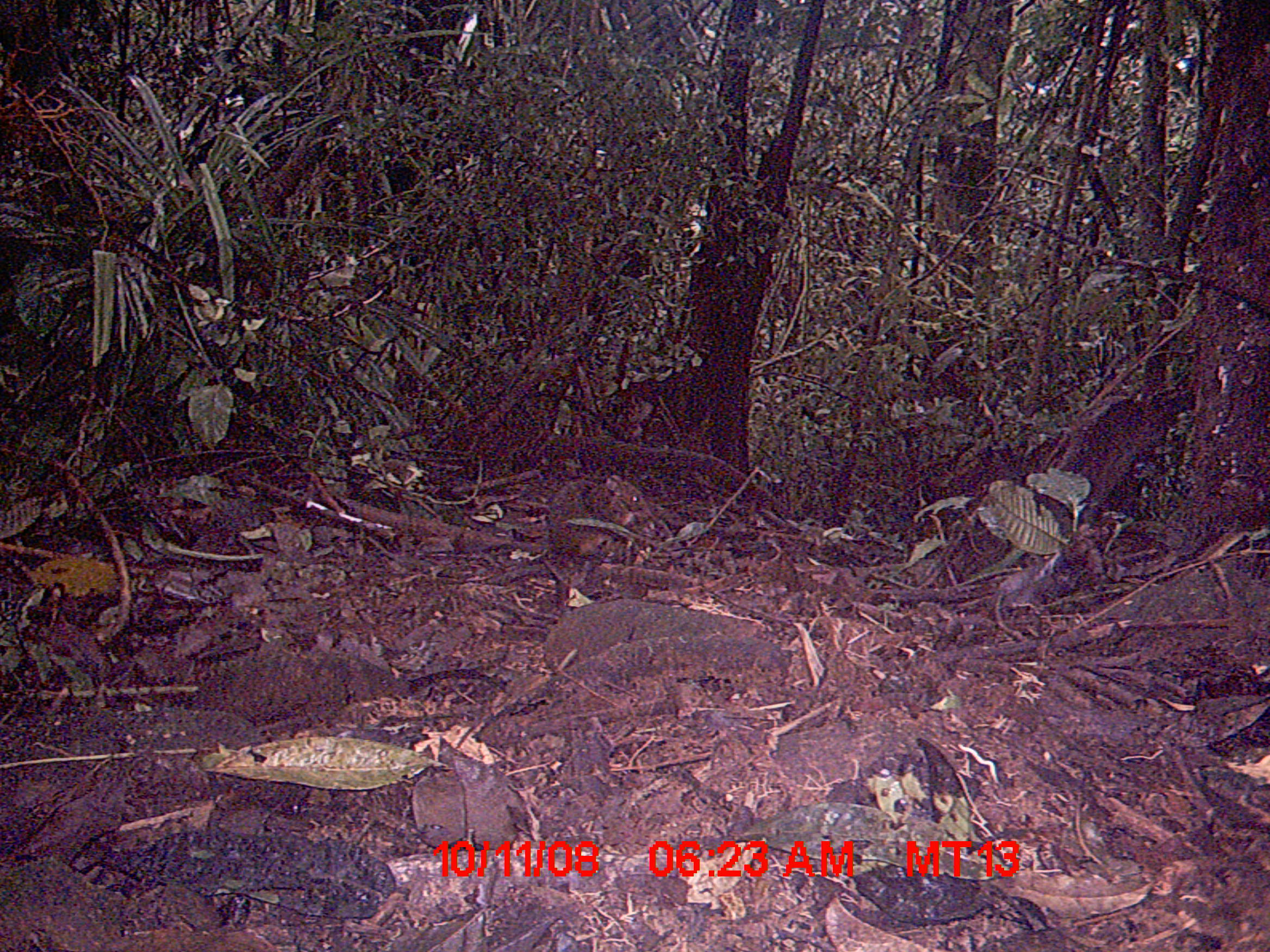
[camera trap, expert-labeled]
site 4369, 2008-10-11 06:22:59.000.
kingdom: Animalia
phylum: Chordata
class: Mammalia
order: Rodentia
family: Nesomyidae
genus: Nesomys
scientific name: Nesomys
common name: nesomys rodents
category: nesomys sp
Nesomys sp (nesomys rodents) (Nesomys), count 1.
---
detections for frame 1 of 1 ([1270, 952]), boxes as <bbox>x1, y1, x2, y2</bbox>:
nesomys sp: <bbox>545, 472, 645, 560</bbox>